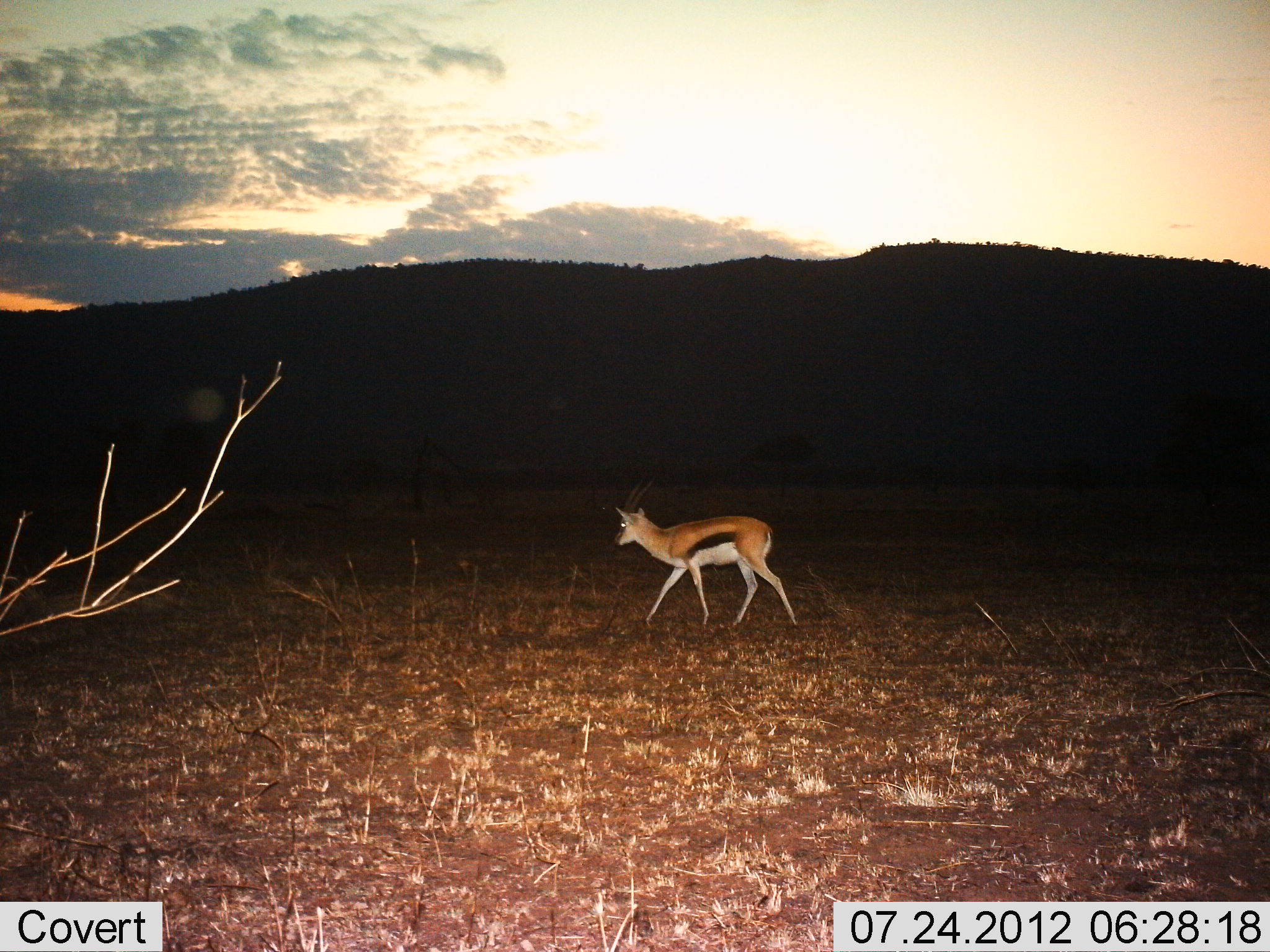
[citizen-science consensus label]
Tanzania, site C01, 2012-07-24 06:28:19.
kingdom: Animalia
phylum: Chordata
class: Mammalia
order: Artiodactyla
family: Bovidae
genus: Eudorcas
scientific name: Eudorcas thomsonii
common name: thomson's gazelle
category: gazellethomsons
Gazellethomsons (thomson's gazelle) (Eudorcas thomsonii), count 1. Behavior (volunteer vote fractions): standing 10%, resting 0%, moving 90%, interacting 0%. Young present (vote fraction): 0%. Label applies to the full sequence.